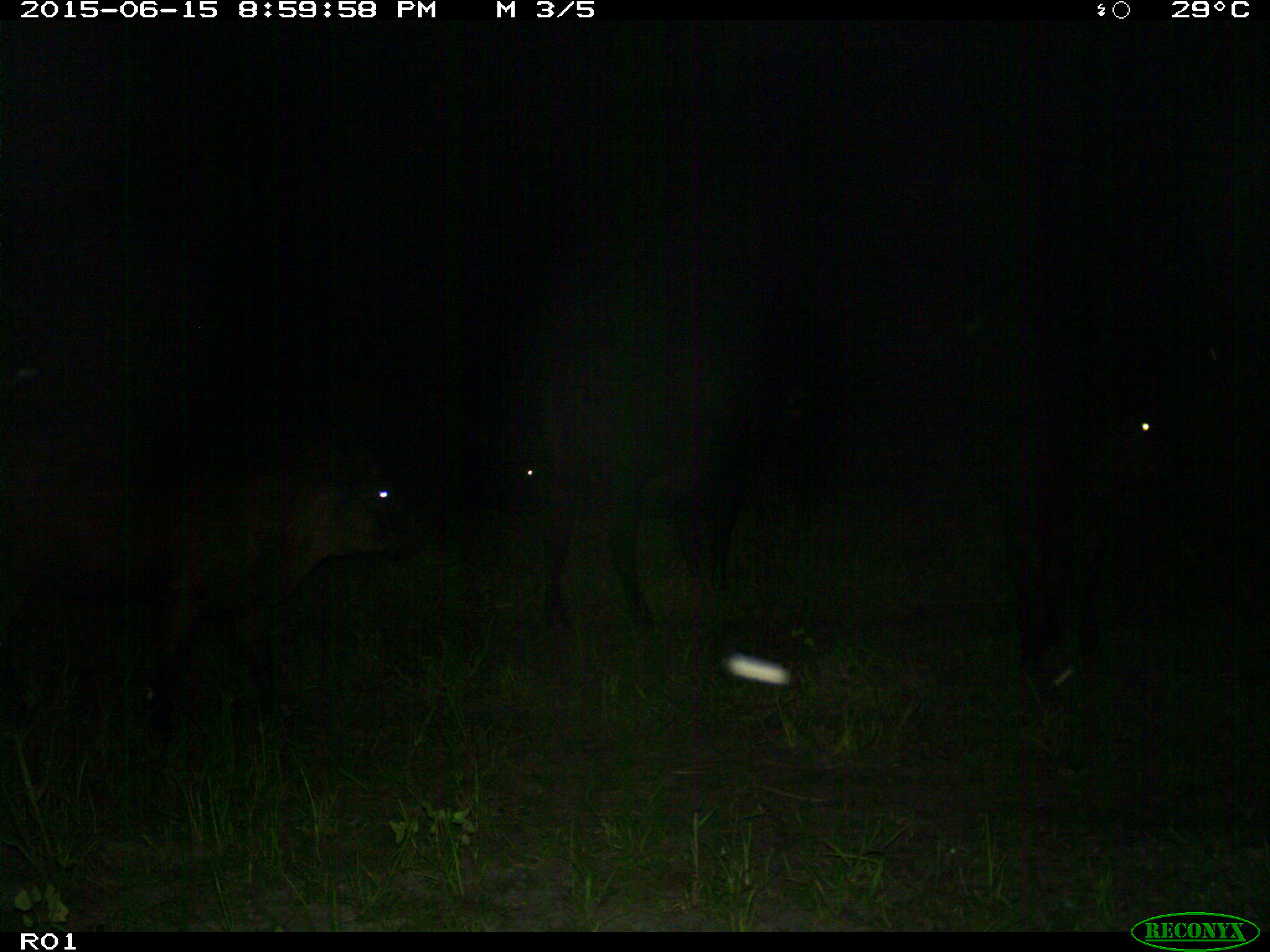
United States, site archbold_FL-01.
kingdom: Animalia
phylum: Chordata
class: Mammalia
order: Artiodactyla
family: Bovidae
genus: Bos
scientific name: Bos taurus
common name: domestic cow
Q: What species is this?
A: Bos taurus (domestic cow).